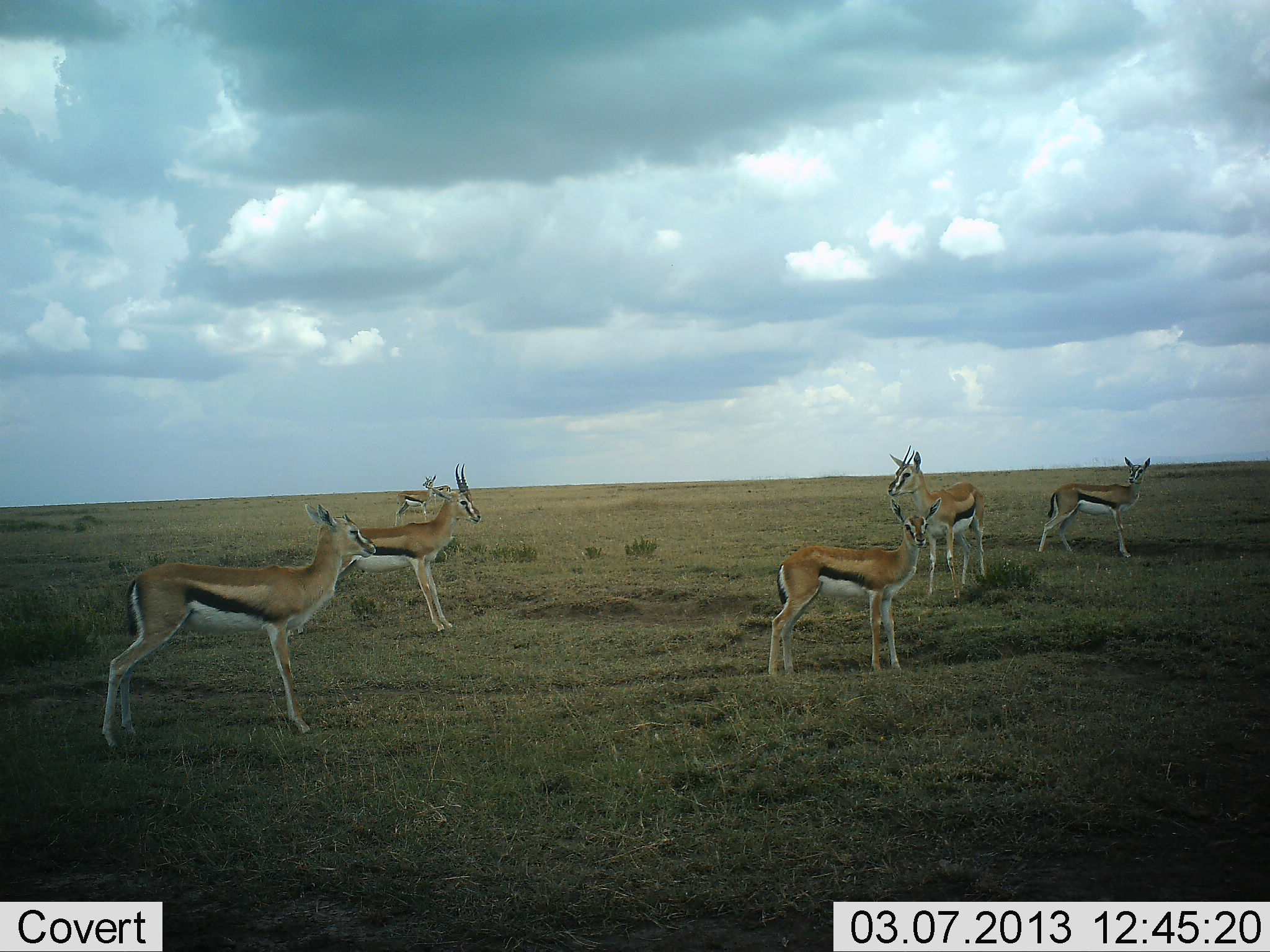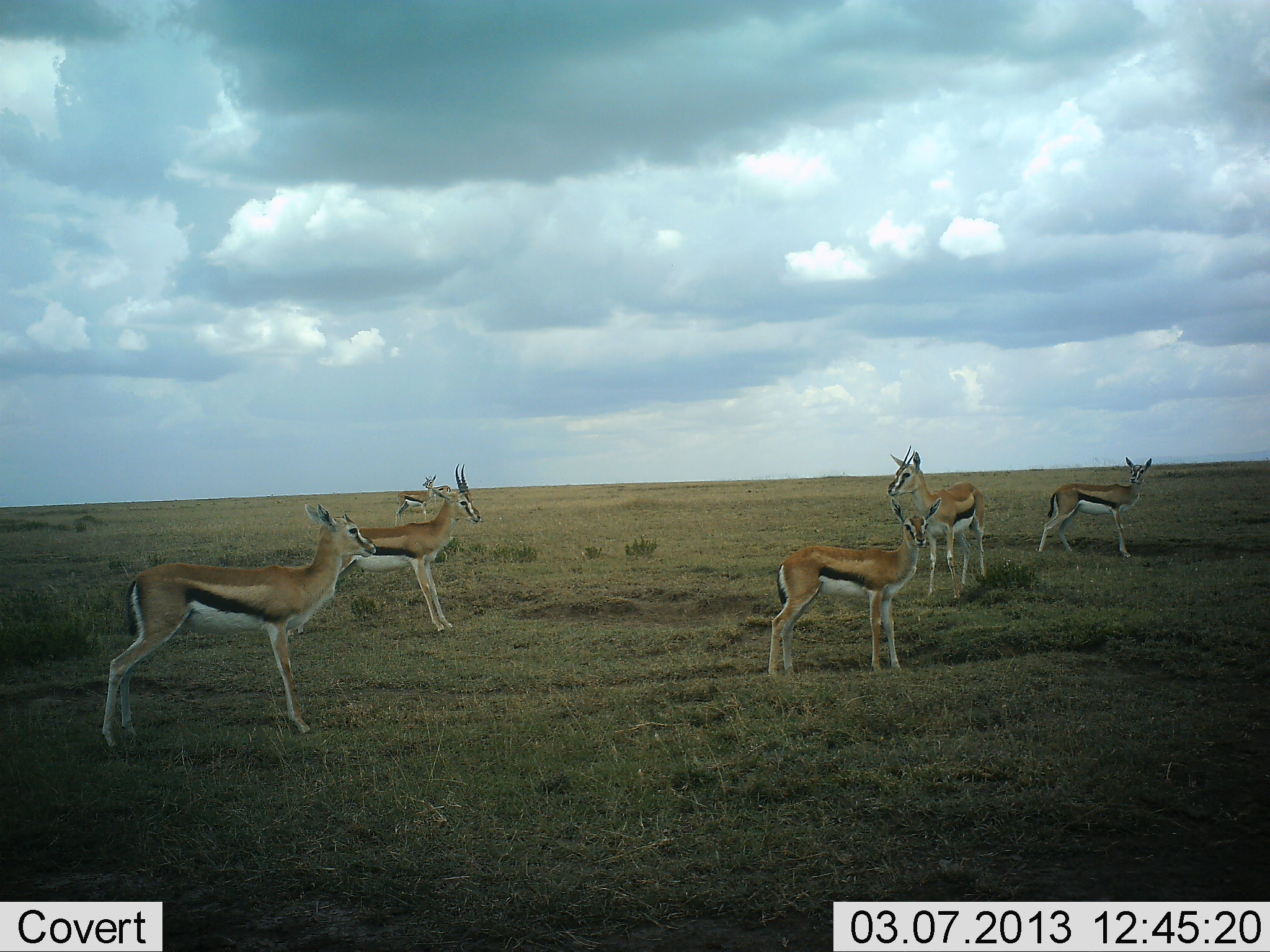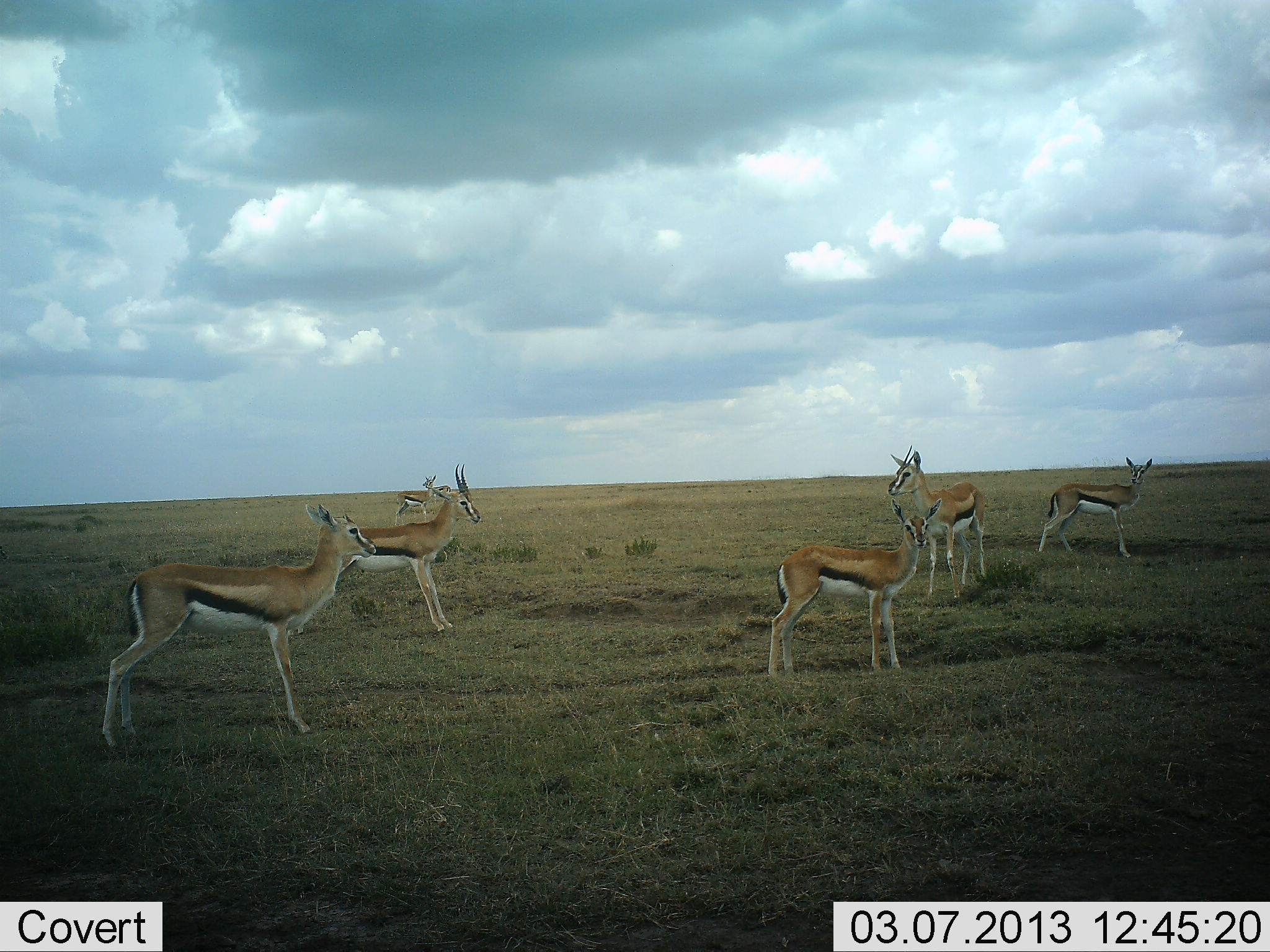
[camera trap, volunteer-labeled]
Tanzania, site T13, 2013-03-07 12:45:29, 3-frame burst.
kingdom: Animalia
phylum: Chordata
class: Mammalia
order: Artiodactyla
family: Bovidae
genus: Eudorcas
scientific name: Eudorcas thomsonii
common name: thomson's gazelle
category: gazellethomsons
Gazellethomsons (thomson's gazelle) (Eudorcas thomsonii), count 6. Behavior (volunteer vote fractions): standing 91%, resting 6%, moving 3%, interacting 3%. Young present (vote fraction): 9%. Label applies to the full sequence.